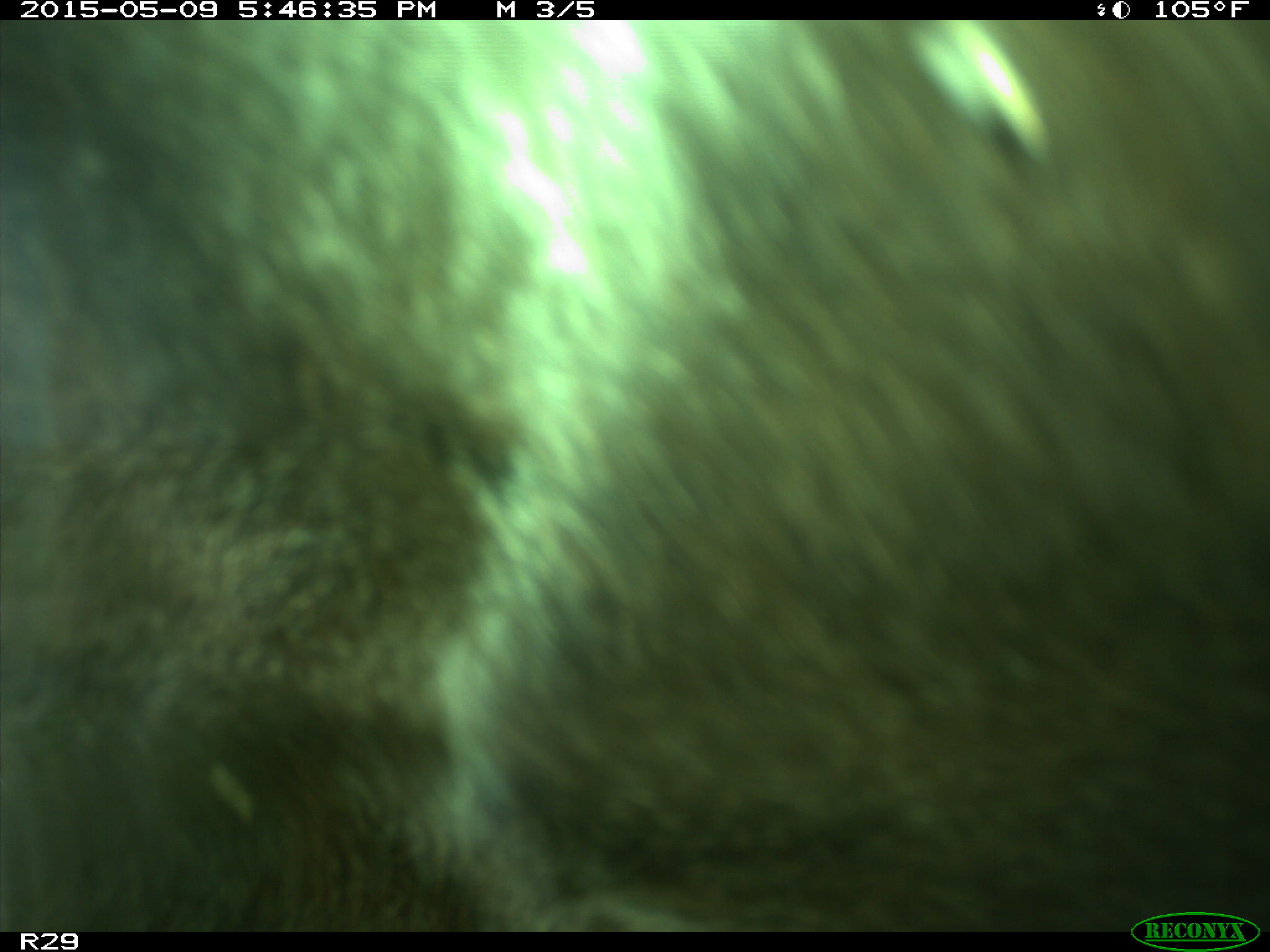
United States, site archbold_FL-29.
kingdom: Animalia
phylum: Chordata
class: Mammalia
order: Artiodactyla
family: Bovidae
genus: Bos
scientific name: Bos taurus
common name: domestic cow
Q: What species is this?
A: Bos taurus (domestic cow).